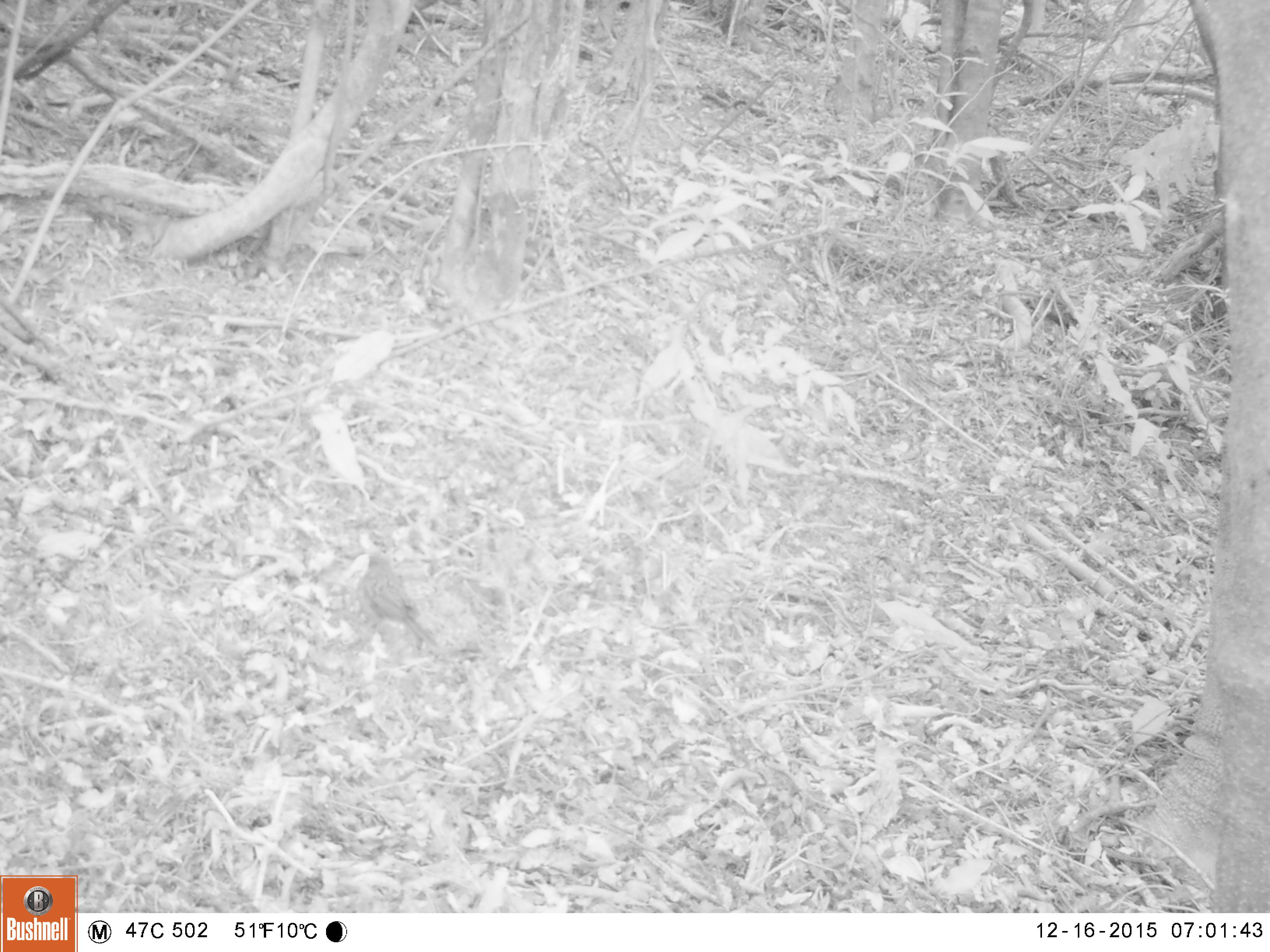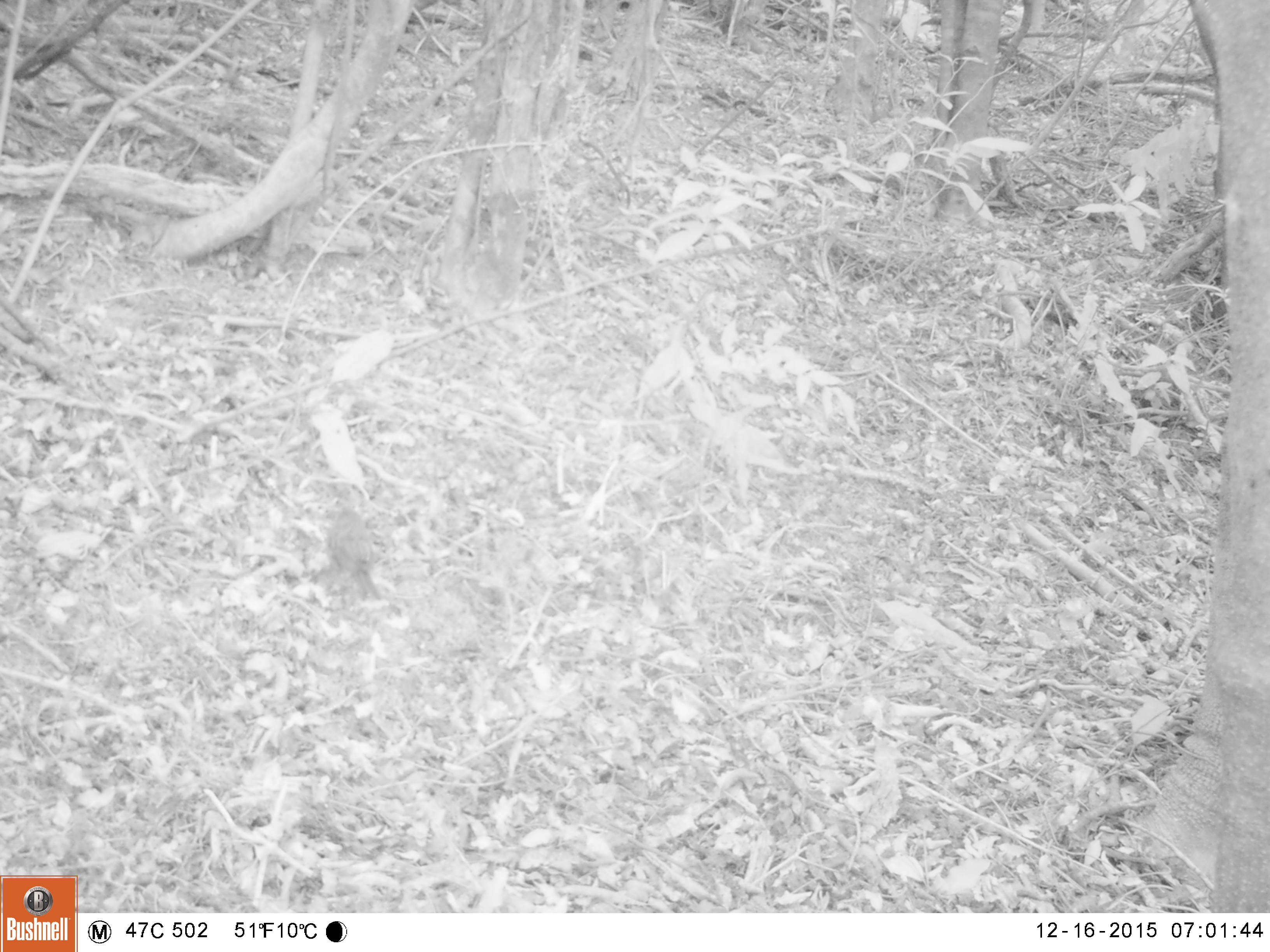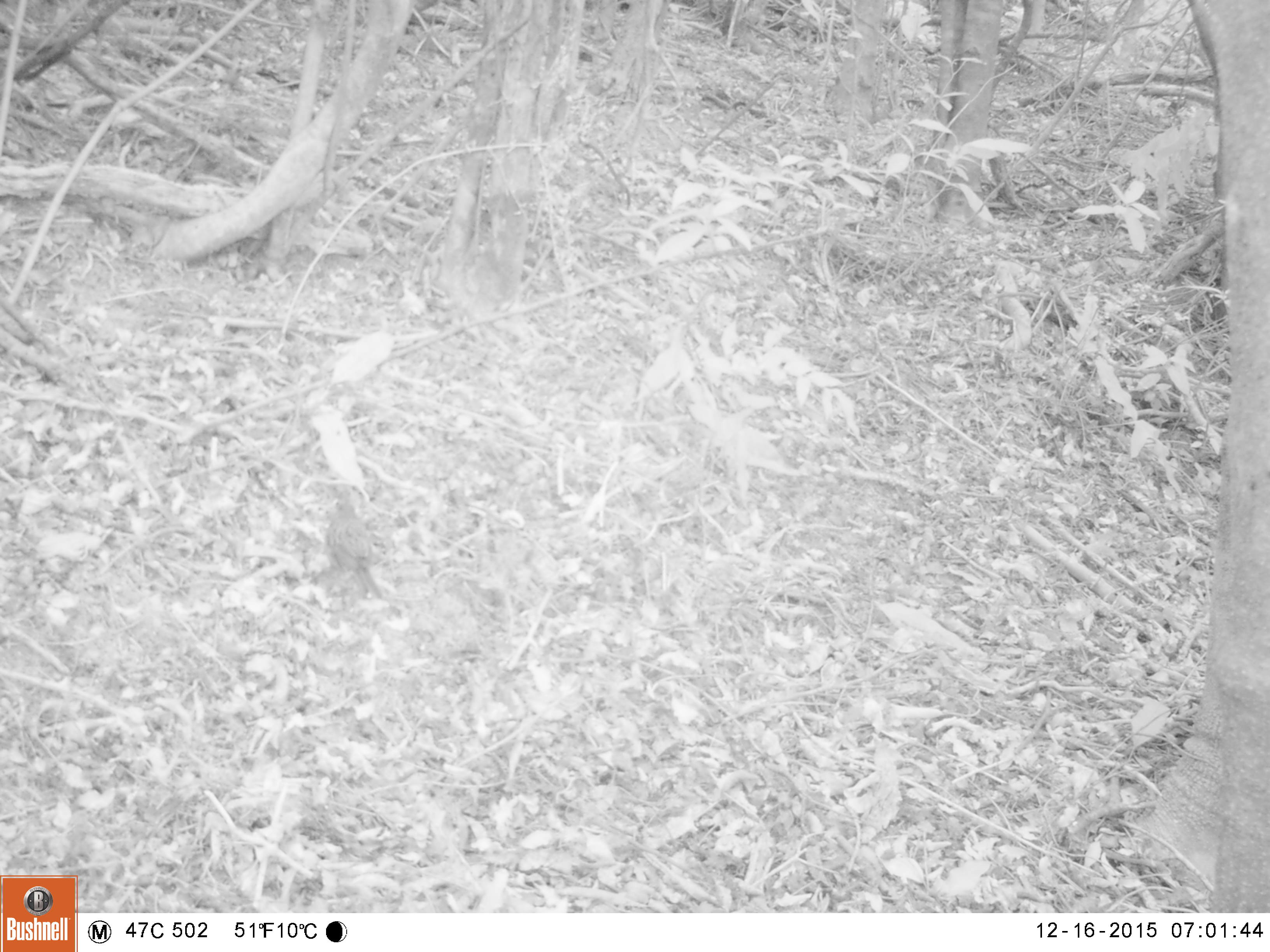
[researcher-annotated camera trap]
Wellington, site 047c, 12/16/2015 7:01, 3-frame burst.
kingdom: Animalia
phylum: Chordata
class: Aves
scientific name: Aves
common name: bird